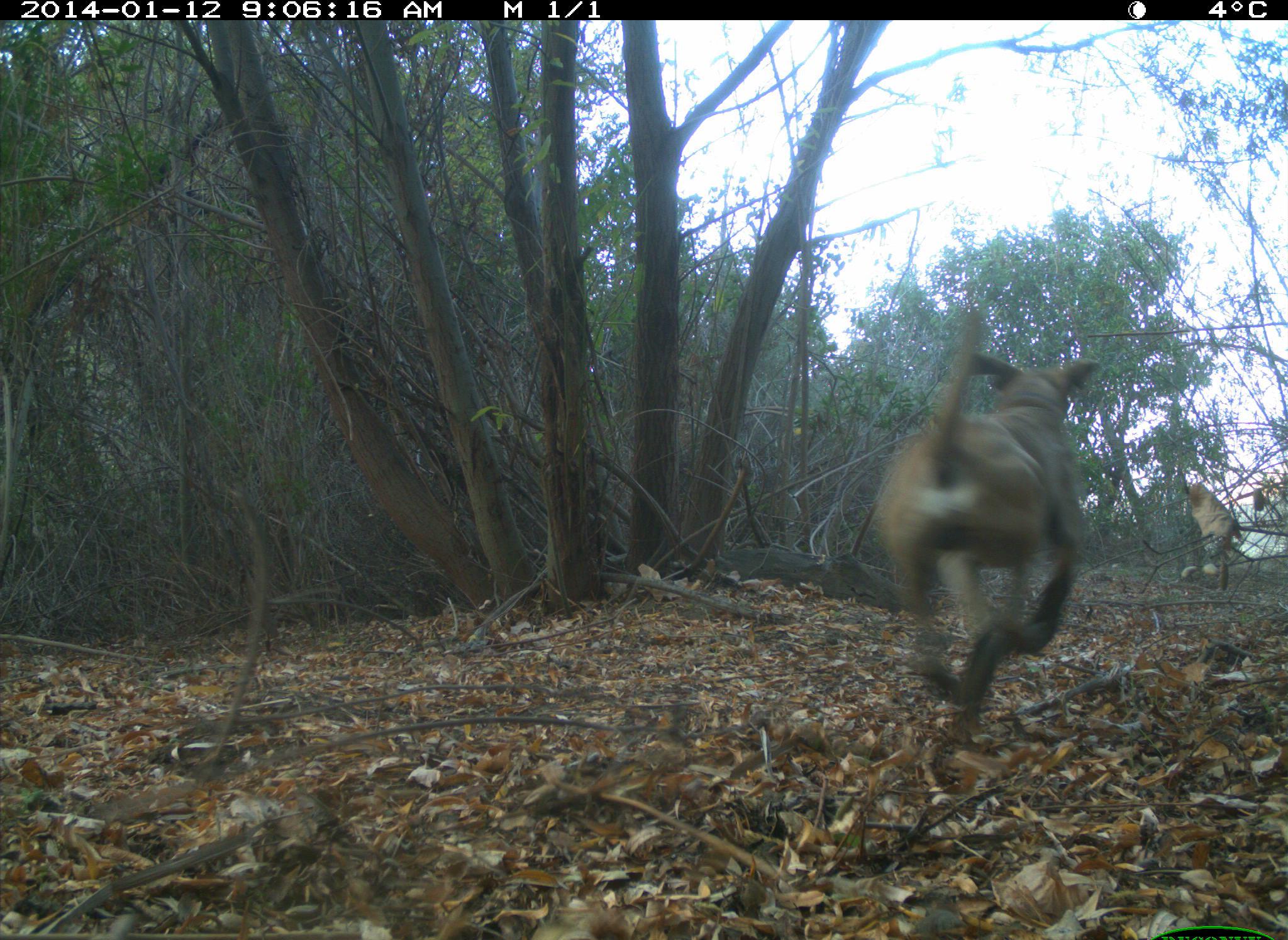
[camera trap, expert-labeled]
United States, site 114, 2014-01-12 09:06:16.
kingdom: Animalia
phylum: Chordata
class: Mammalia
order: Carnivora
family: Canidae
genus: Canis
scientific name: Canis familiaris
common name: domestic dog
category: dog